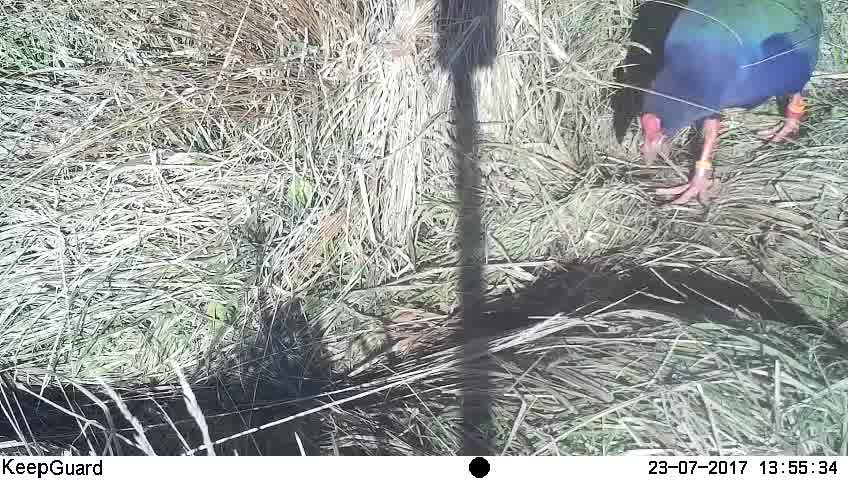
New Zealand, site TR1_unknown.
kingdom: Animalia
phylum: Chordata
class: Aves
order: Gruiformes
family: Rallidae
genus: Porphyrio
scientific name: Porphyrio mantelli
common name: takahe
Takahe (Porphyrio mantelli).